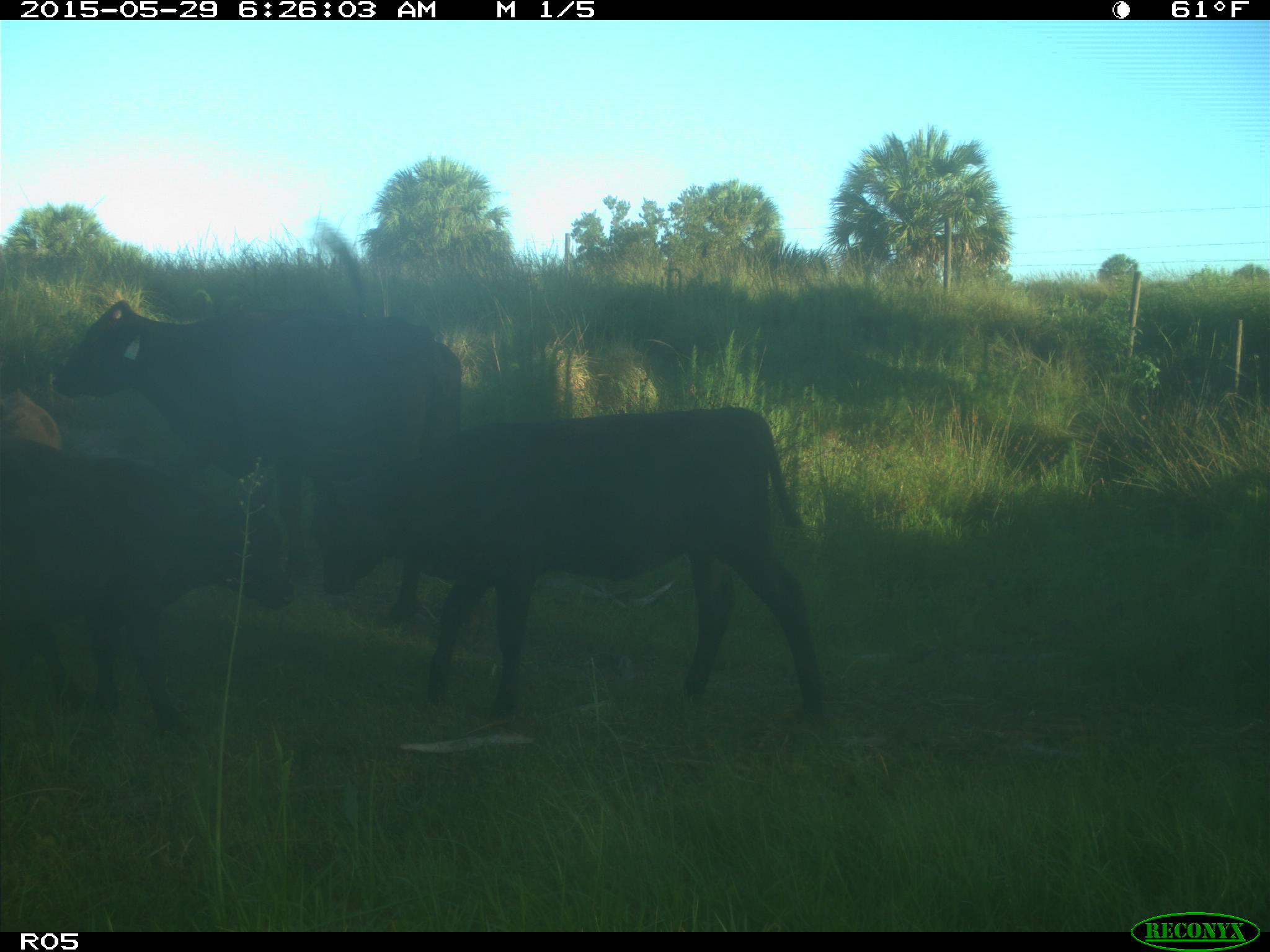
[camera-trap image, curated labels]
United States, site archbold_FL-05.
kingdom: Animalia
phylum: Chordata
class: Mammalia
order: Artiodactyla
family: Bovidae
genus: Bos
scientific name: Bos taurus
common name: domestic cow